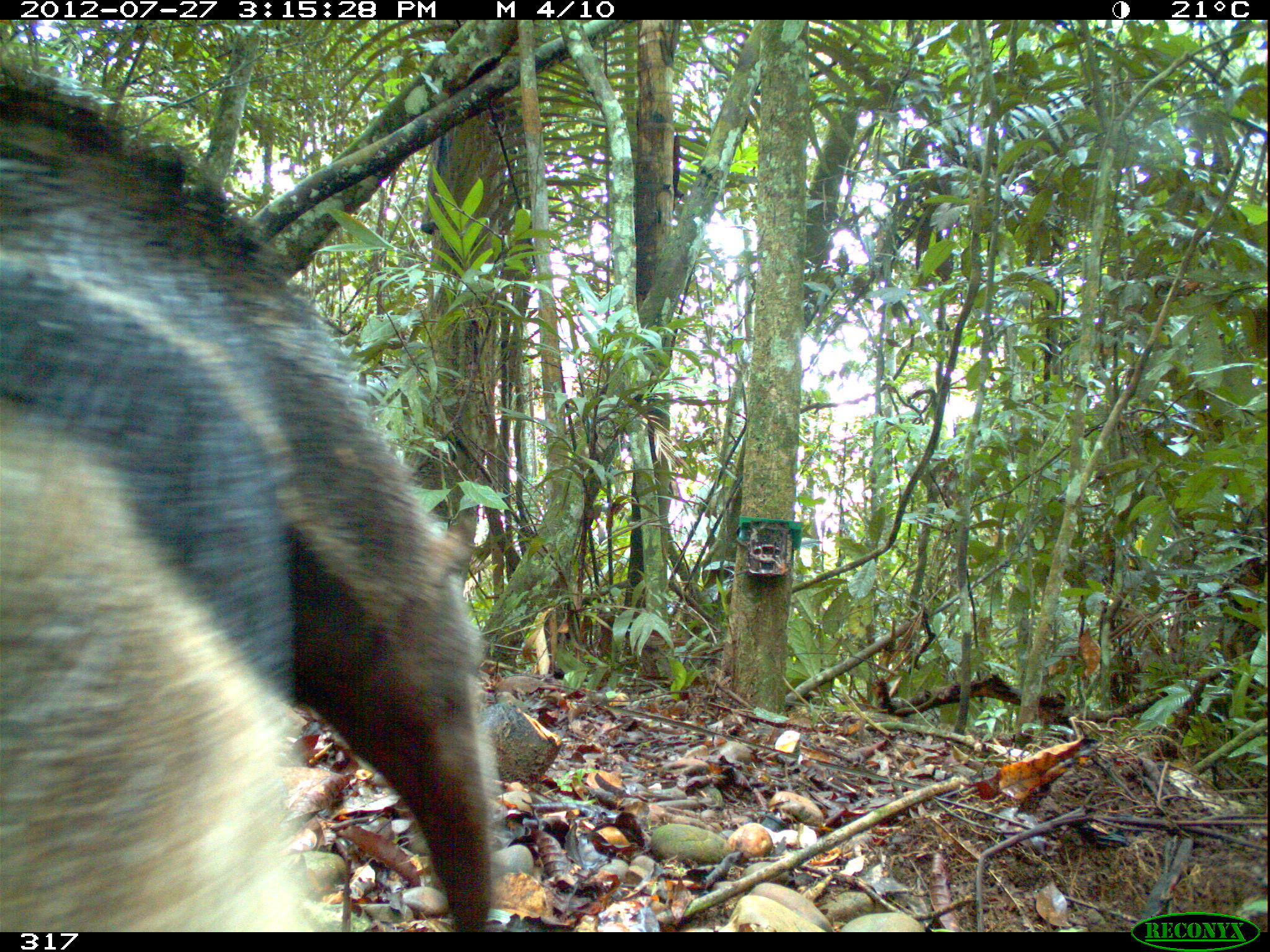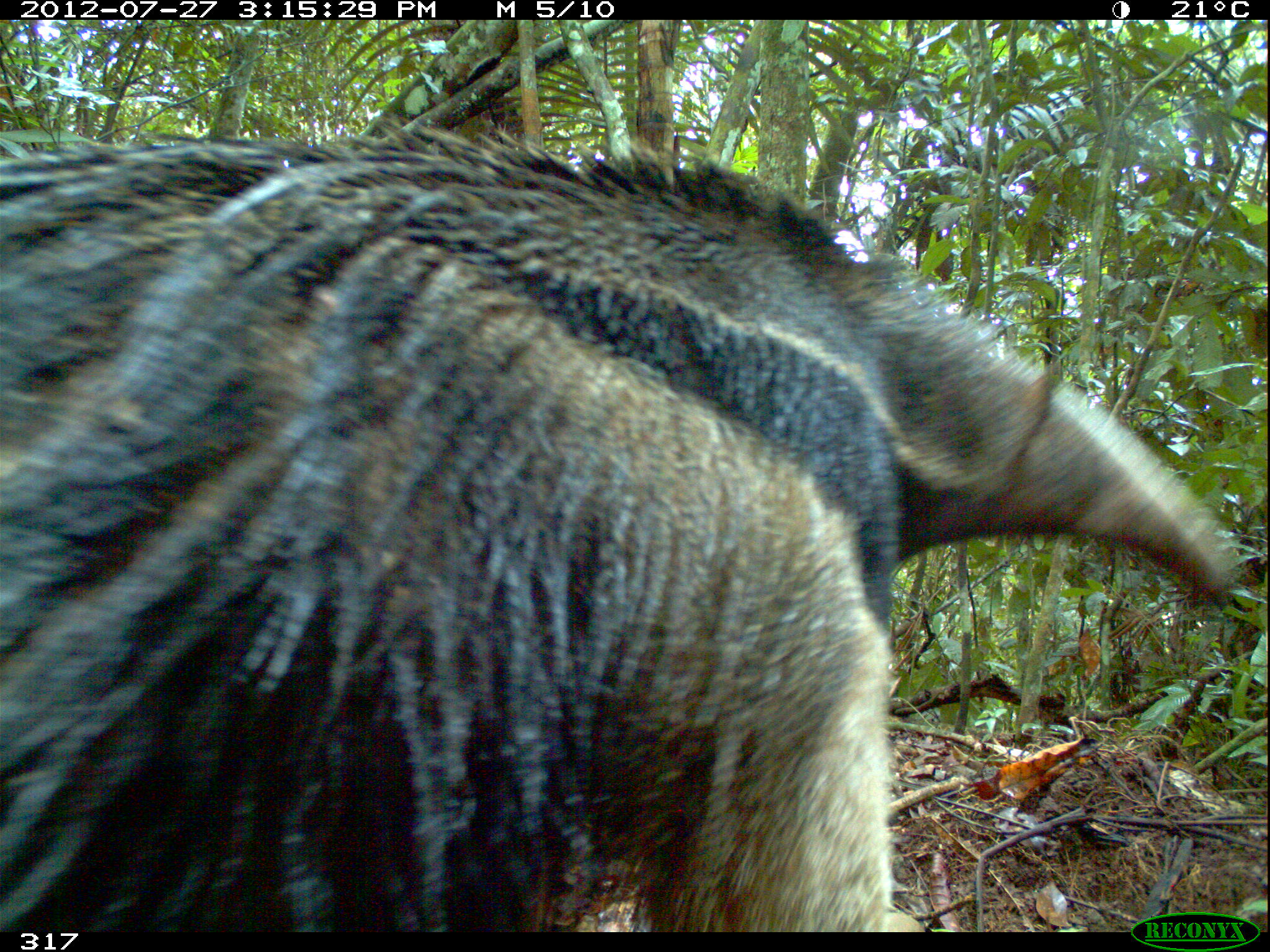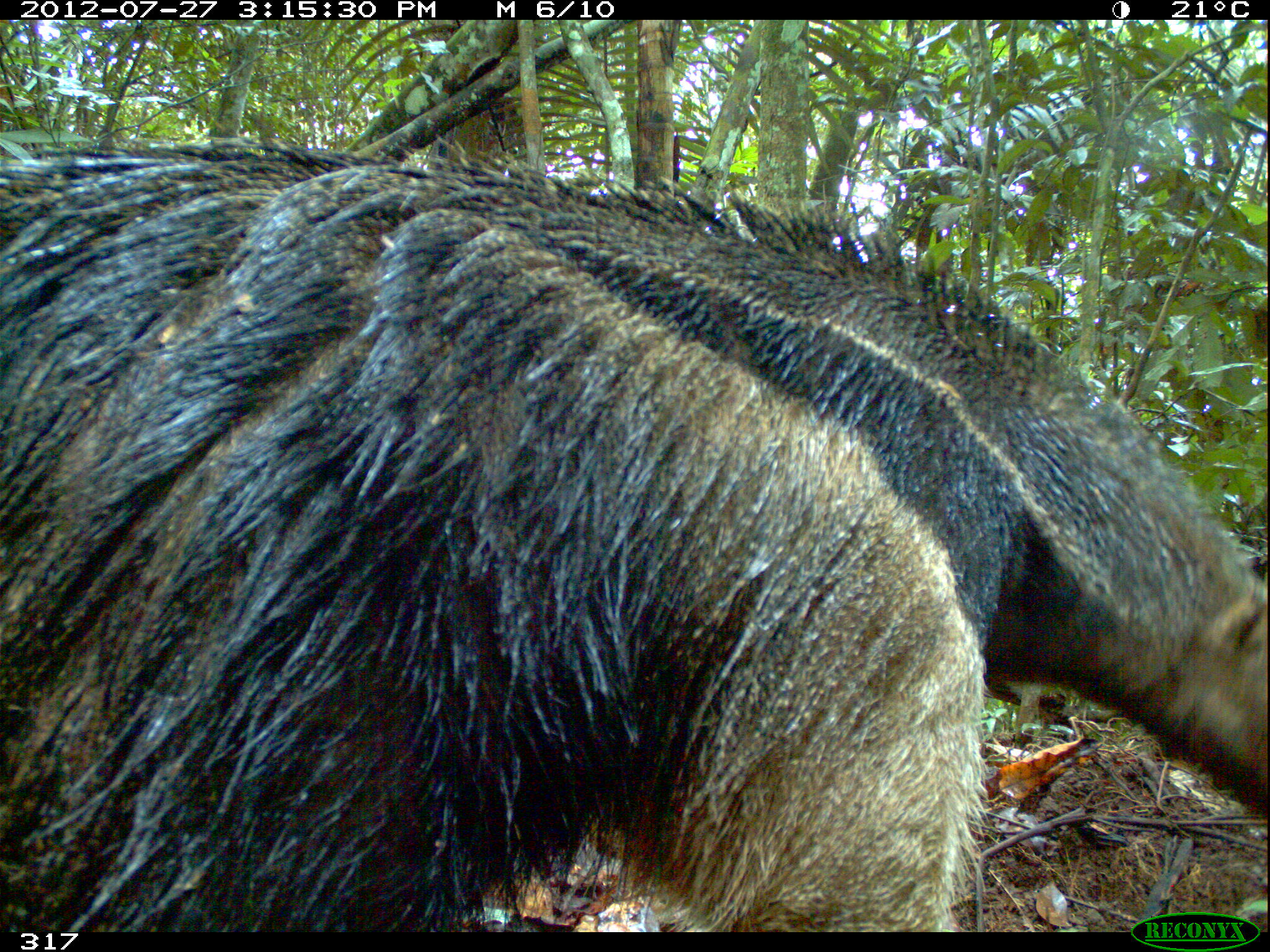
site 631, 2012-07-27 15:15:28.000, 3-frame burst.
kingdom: Animalia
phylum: Chordata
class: Mammalia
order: Pilosa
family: Myrmecophagidae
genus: Myrmecophaga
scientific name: Myrmecophaga tridactyla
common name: giant anteater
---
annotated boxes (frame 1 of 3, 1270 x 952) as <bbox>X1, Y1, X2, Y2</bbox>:
myrmecophaga tridactyla: <bbox>0, 53, 497, 931</bbox>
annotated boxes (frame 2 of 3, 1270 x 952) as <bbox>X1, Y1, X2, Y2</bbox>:
myrmecophaga tridactyla: <bbox>3, 123, 1238, 931</bbox>